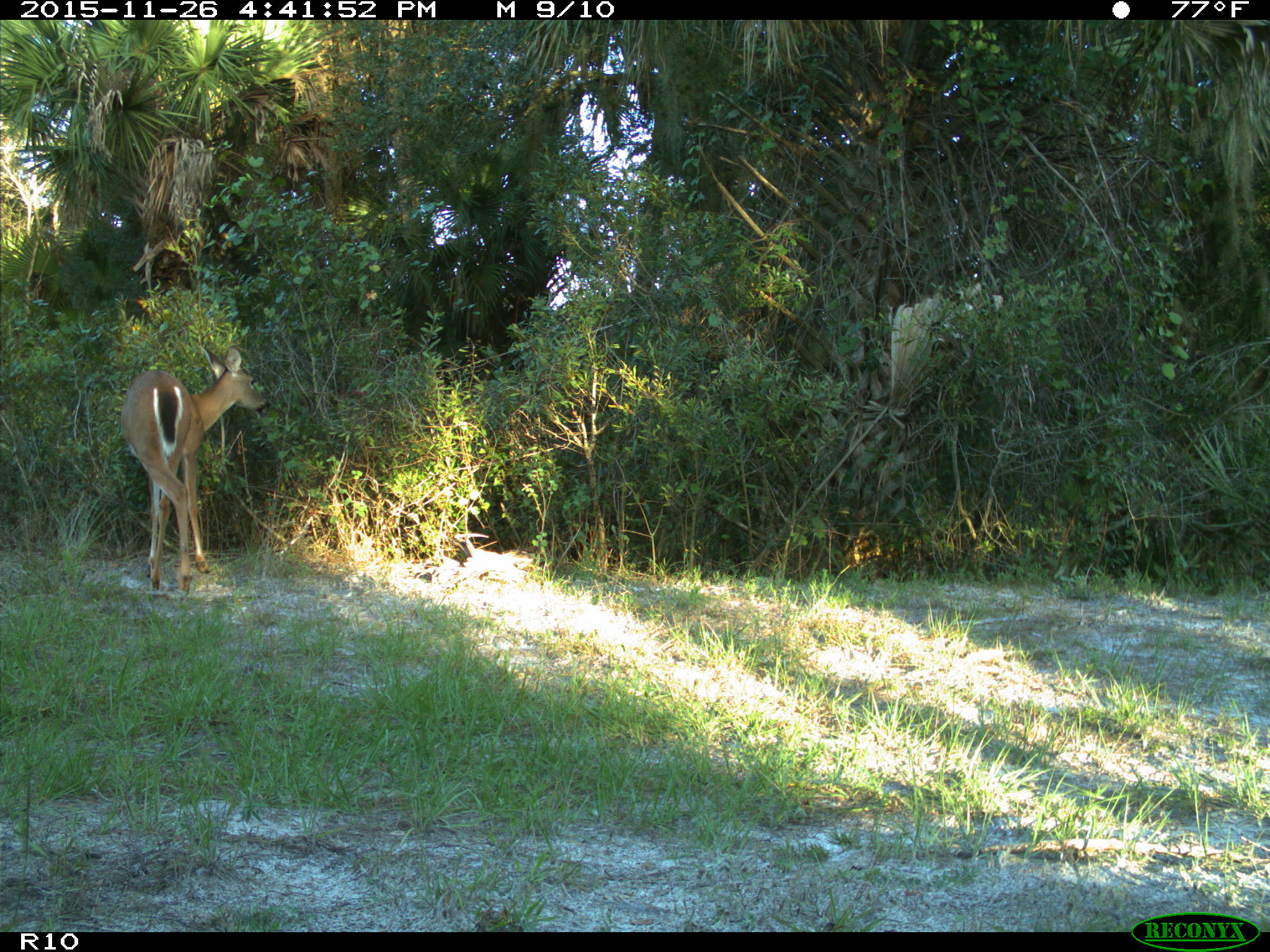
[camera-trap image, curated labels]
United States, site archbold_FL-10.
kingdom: Animalia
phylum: Chordata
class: Mammalia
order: Artiodactyla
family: Cervidae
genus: Odocoileus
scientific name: Odocoileus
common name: deer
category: unidentified deer